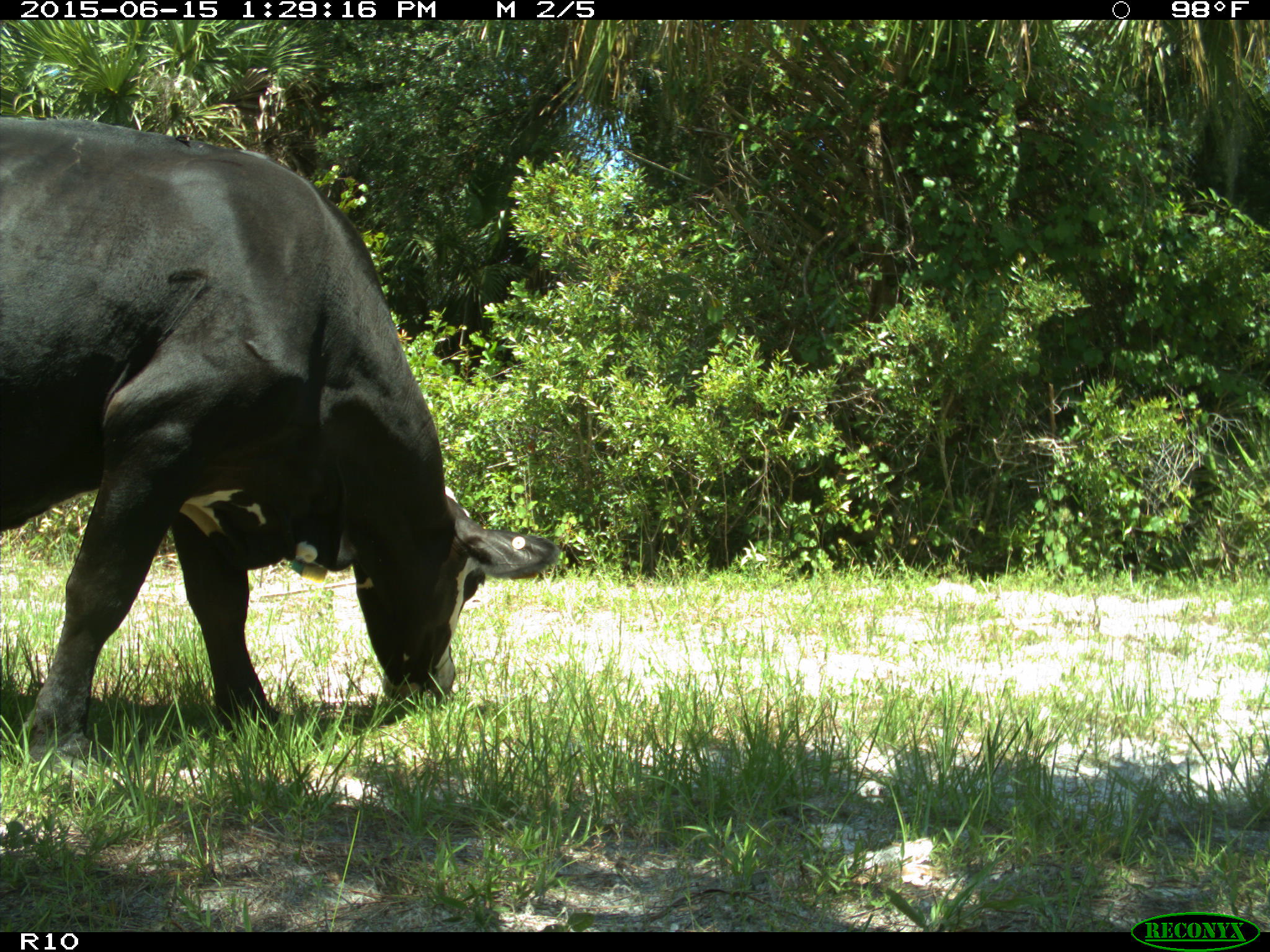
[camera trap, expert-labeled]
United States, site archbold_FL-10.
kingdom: Animalia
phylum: Chordata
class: Mammalia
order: Artiodactyla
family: Bovidae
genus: Bos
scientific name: Bos taurus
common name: domestic cow